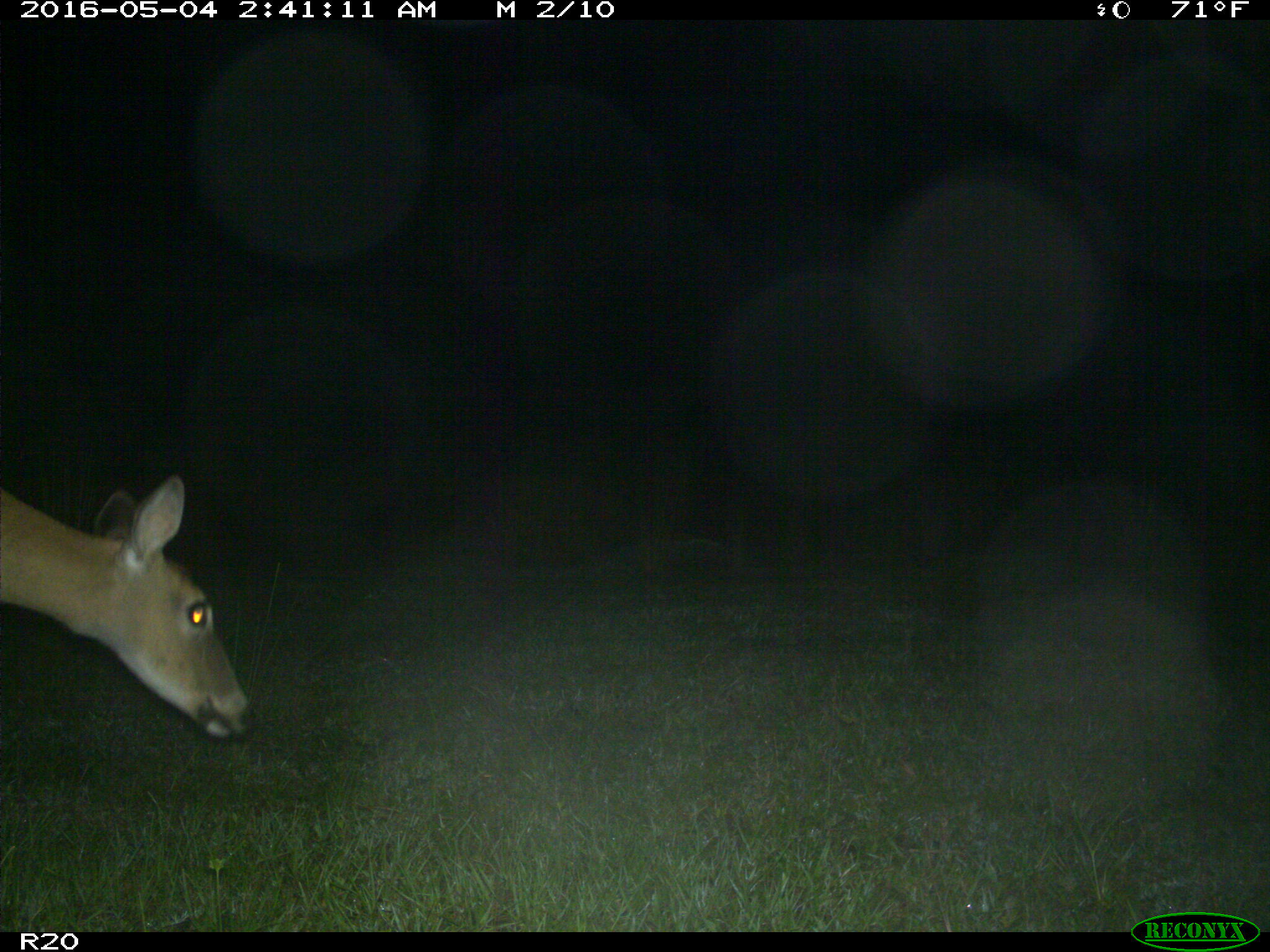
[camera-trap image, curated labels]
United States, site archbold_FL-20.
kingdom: Animalia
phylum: Chordata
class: Mammalia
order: Artiodactyla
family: Cervidae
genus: Odocoileus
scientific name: Odocoileus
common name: deer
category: unidentified deer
Unidentified deer (deer) (Odocoileus).